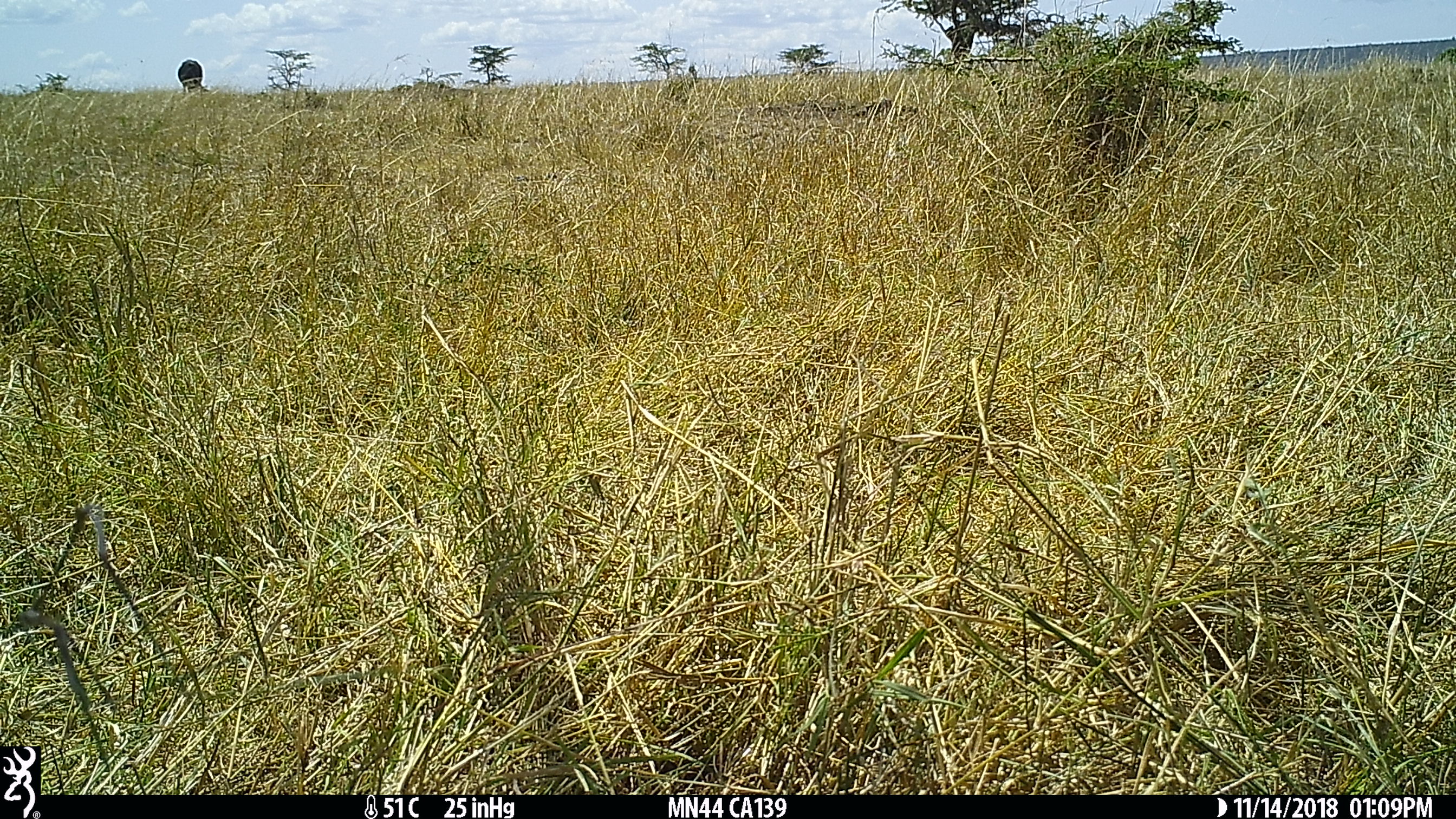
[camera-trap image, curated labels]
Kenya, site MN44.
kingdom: Animalia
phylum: Chordata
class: Mammalia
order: Artiodactyla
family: Bovidae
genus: Bos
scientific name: Bos taurus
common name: cattle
Cattle (Bos taurus).